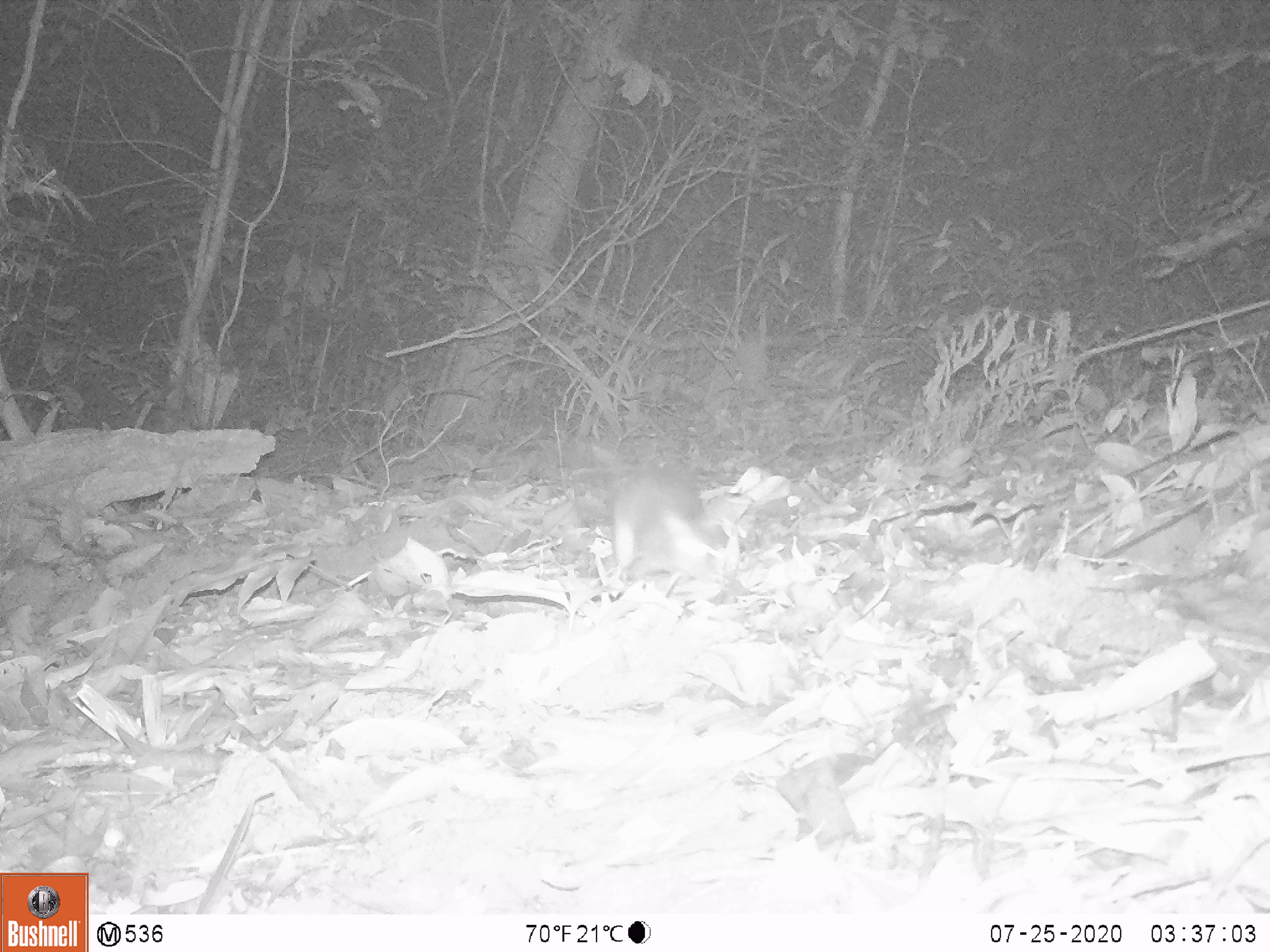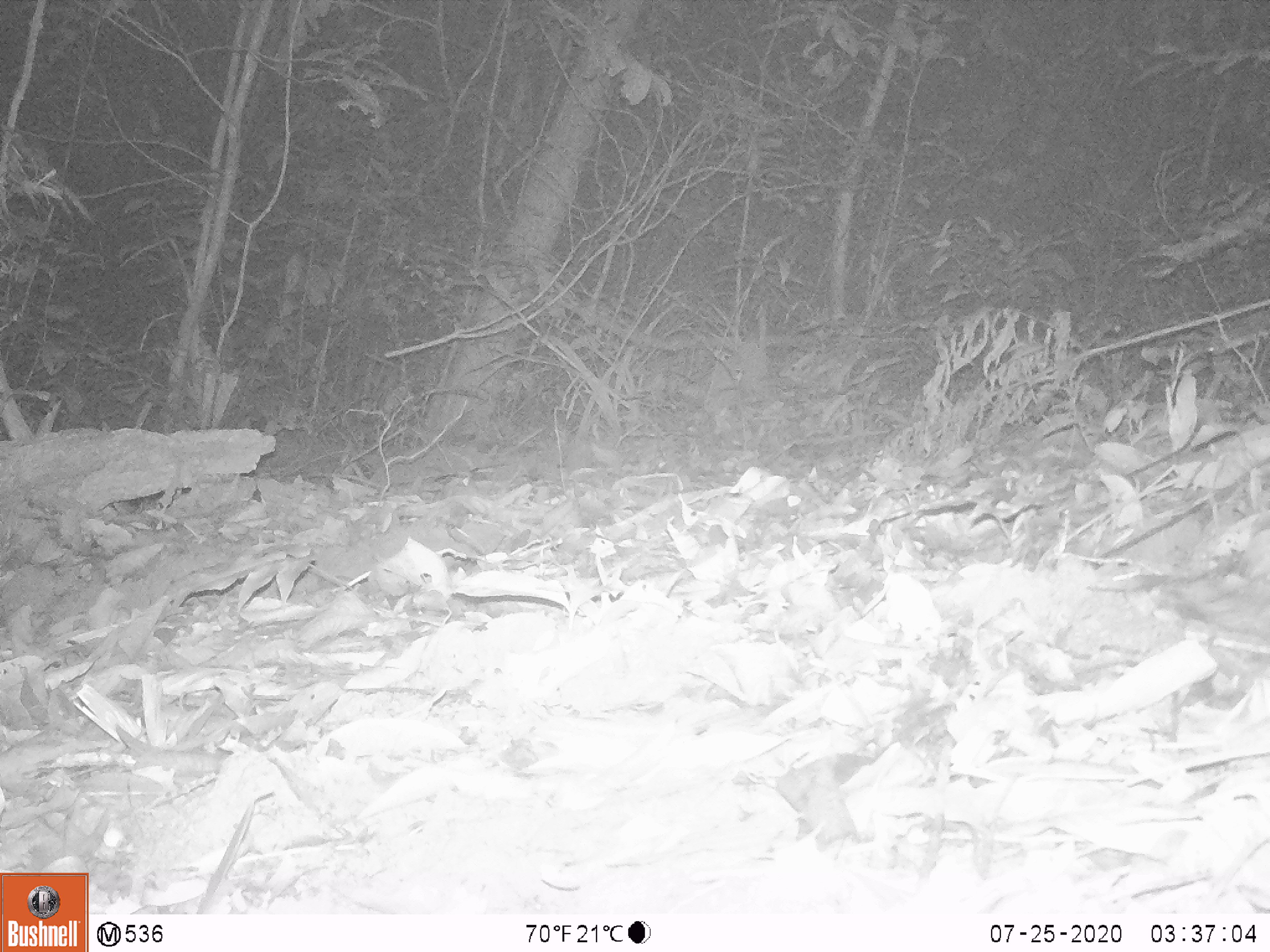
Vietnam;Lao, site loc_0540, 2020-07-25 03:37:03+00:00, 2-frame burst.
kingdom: Animalia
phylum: Chordata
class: Mammalia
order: Rodentia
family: Muridae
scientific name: Muridae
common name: old-world mice and rats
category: unidentified murid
Unidentified murid (old-world mice and rats) (Muridae). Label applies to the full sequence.